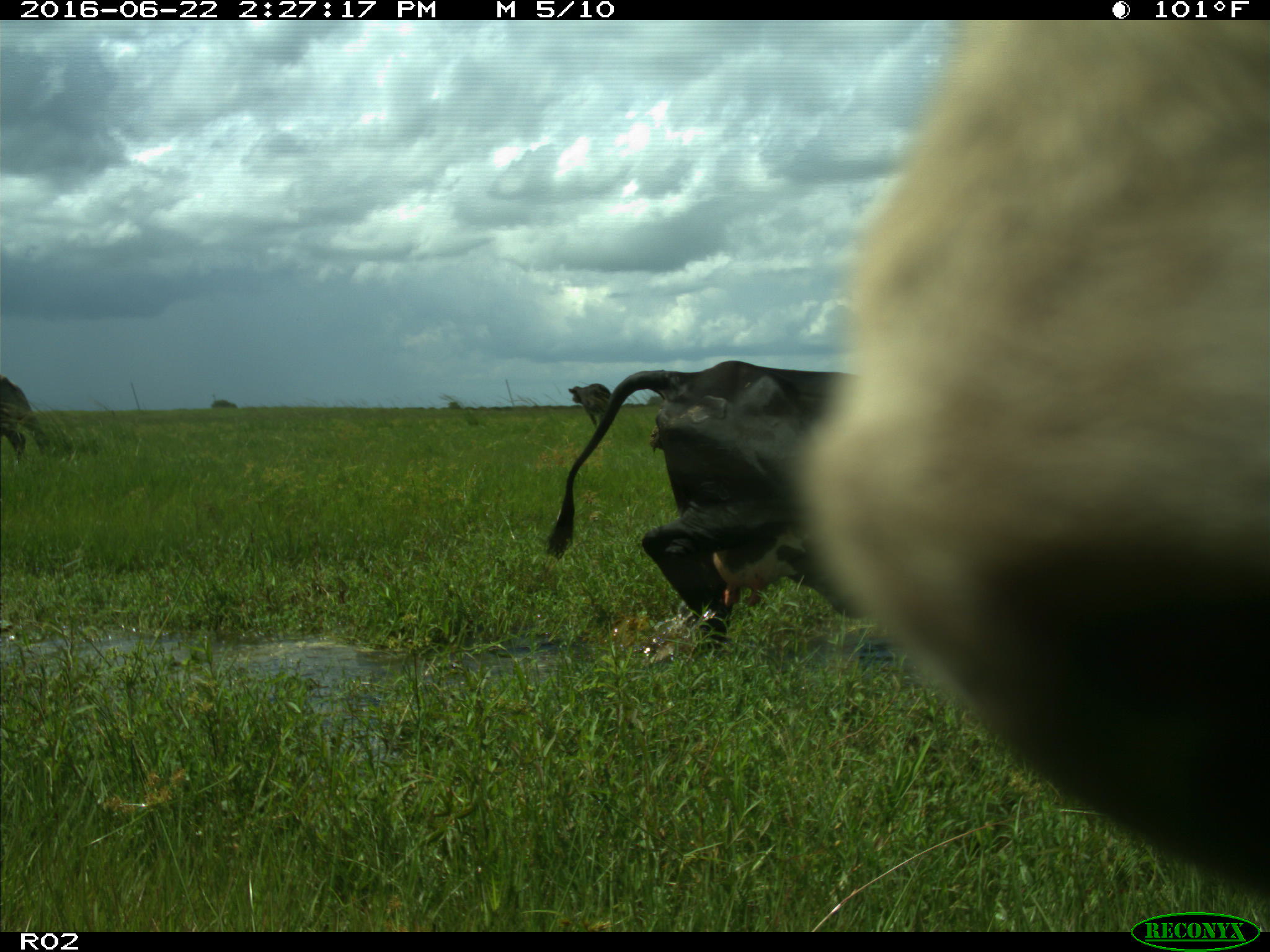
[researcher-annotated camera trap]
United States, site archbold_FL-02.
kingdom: Animalia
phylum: Chordata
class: Mammalia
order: Artiodactyla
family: Bovidae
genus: Bos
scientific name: Bos taurus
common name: domestic cow